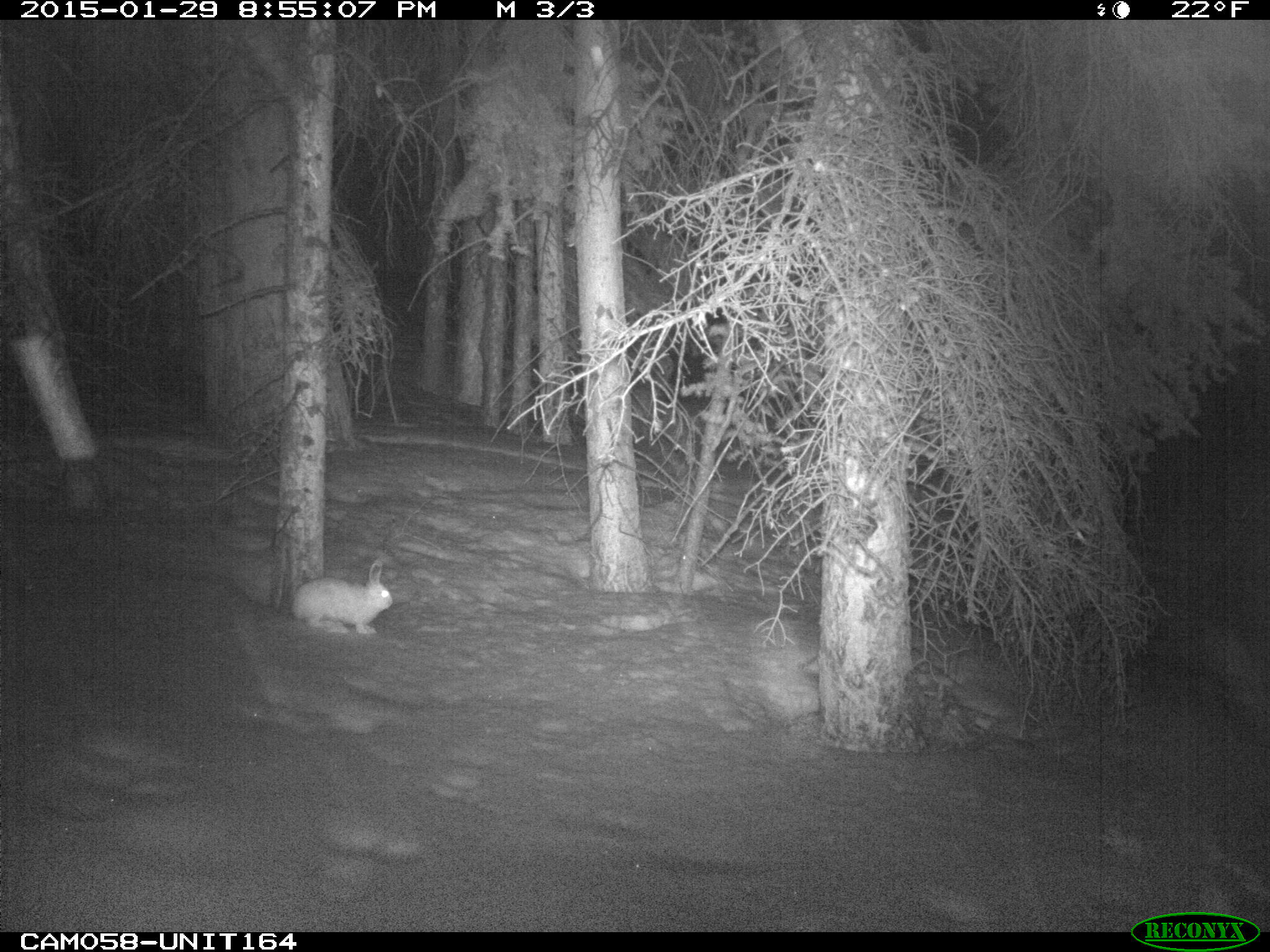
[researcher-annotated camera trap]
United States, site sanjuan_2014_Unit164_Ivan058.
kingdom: Animalia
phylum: Chordata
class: Mammalia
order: Lagomorpha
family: Leporidae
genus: Lepus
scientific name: Lepus americanus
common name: snowshoe hare